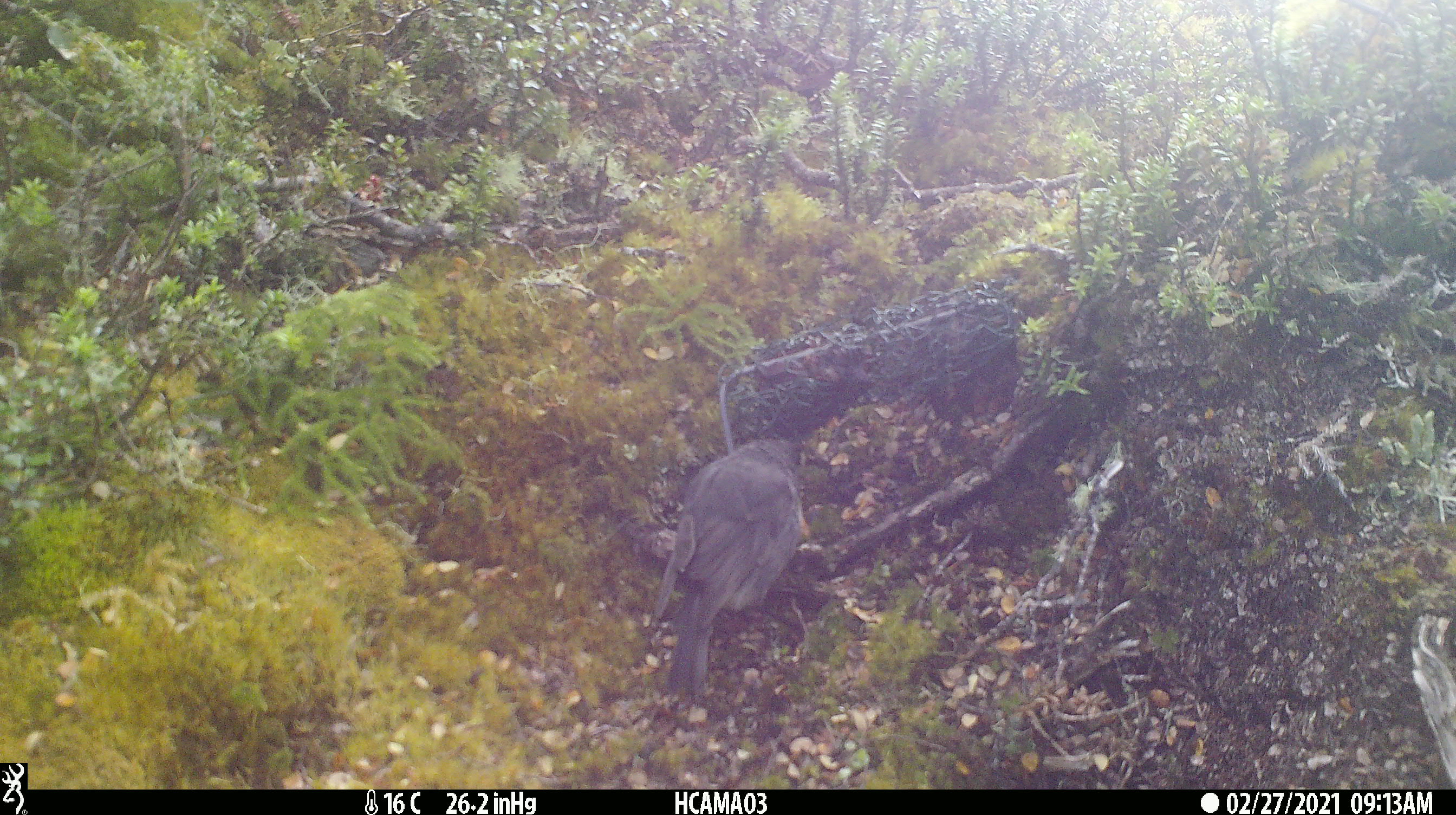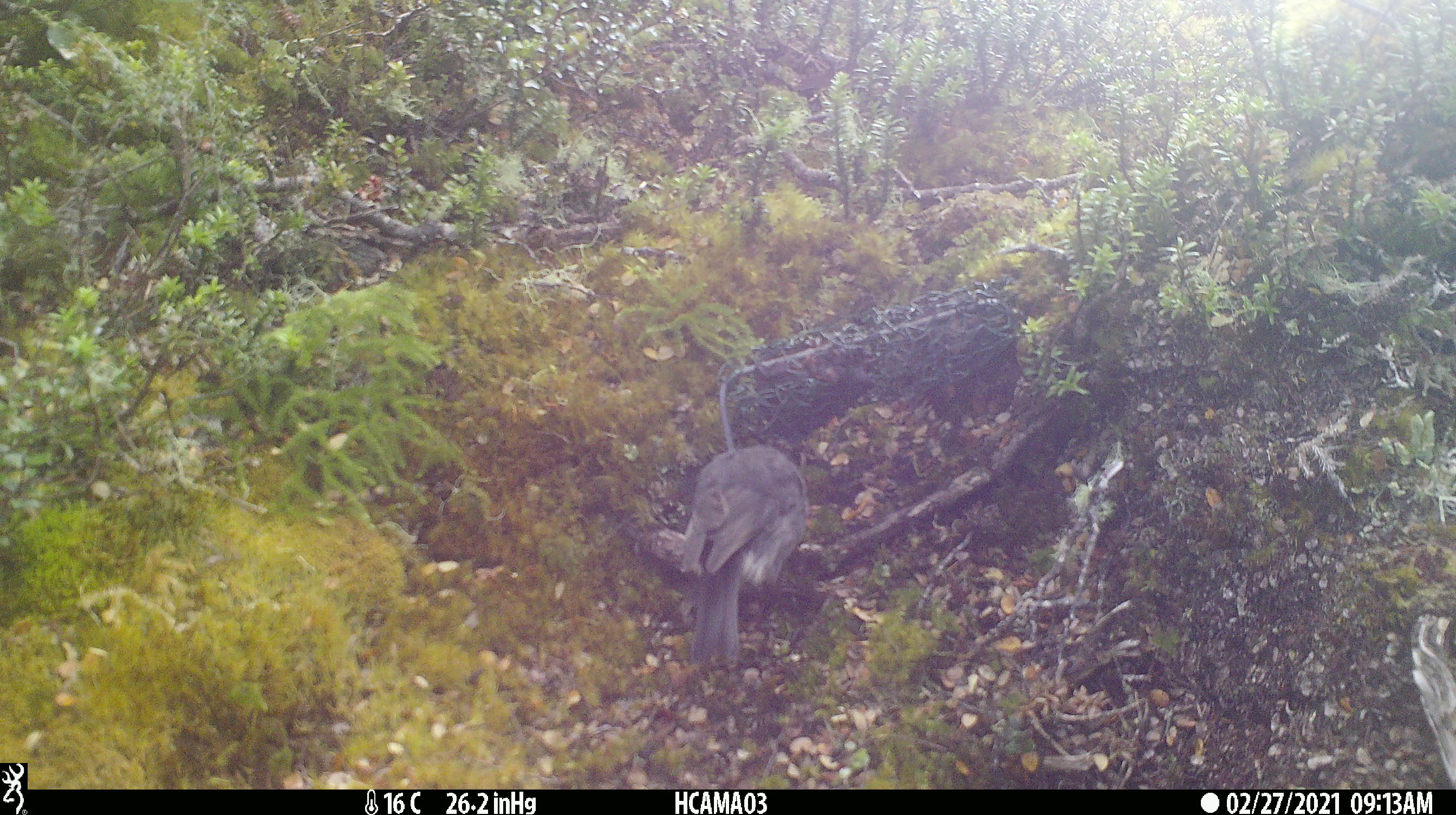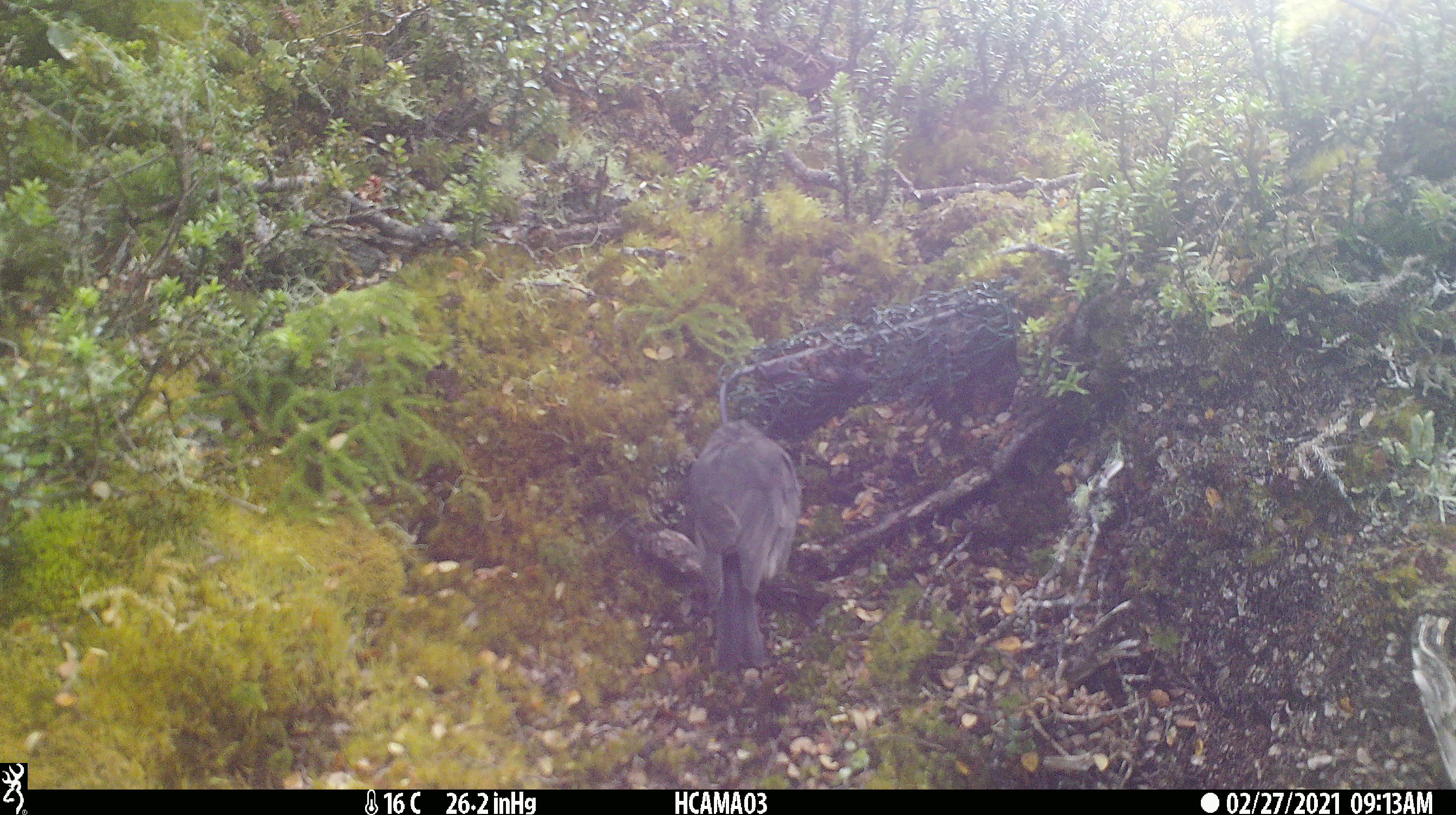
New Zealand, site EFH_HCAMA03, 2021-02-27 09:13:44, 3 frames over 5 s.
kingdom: Animalia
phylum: Chordata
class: Aves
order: Passeriformes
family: Petroicidae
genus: Petroica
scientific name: Petroica australis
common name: new zealand robin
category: robin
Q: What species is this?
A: Robin (new zealand robin) (Petroica australis).